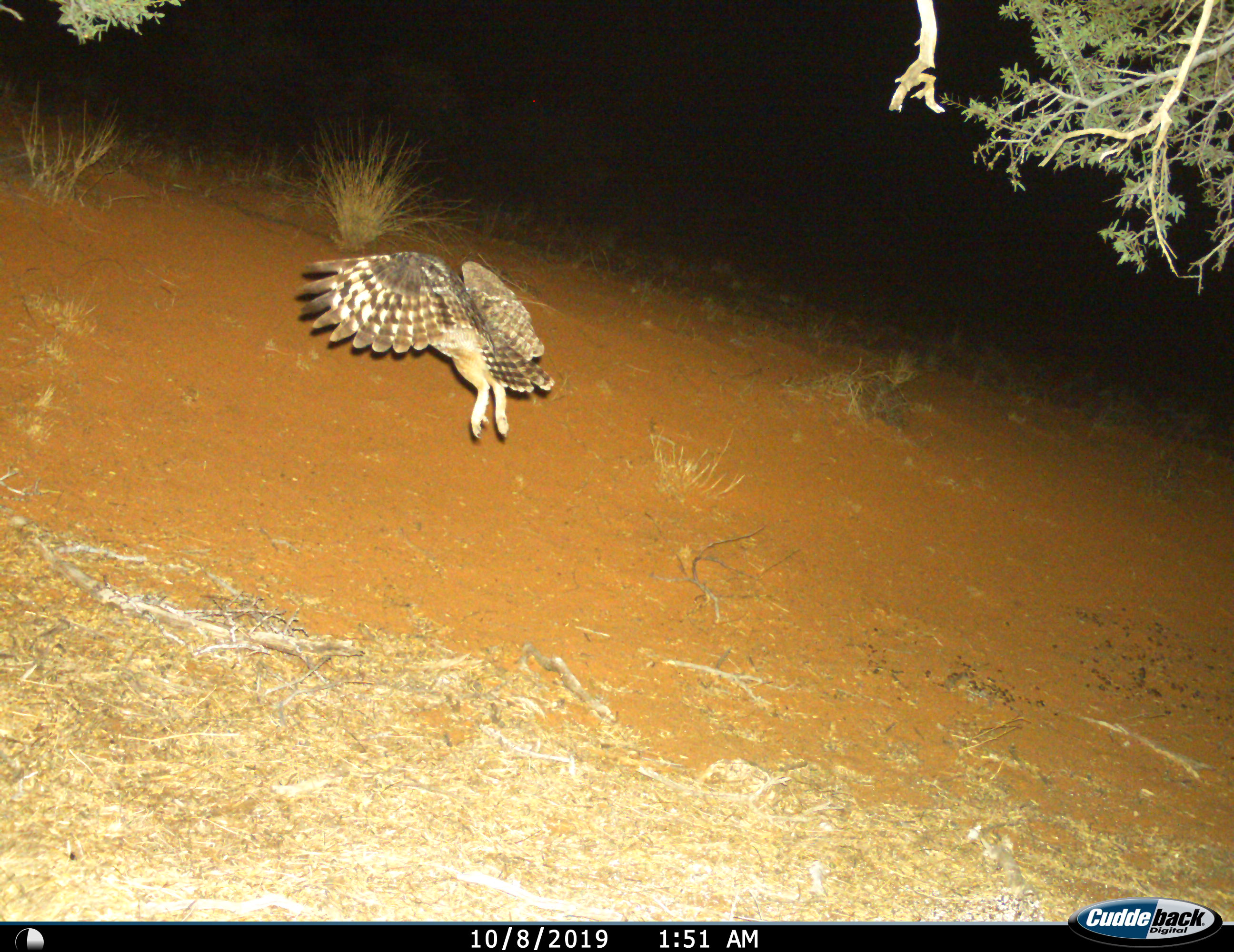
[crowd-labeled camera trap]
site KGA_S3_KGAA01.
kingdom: Animalia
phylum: Chordata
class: Aves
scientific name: Aves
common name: bird of prey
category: birdofprey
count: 1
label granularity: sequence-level